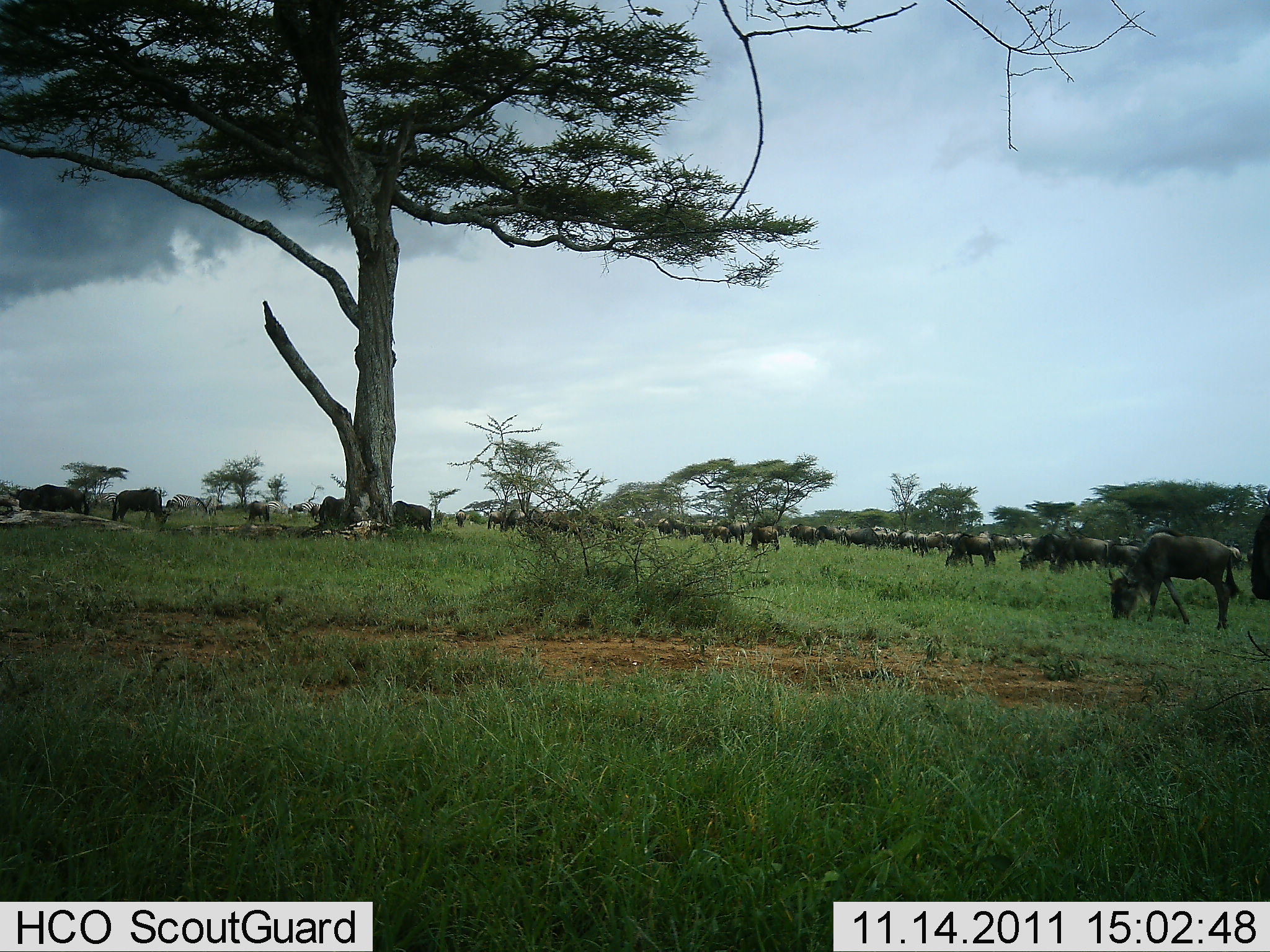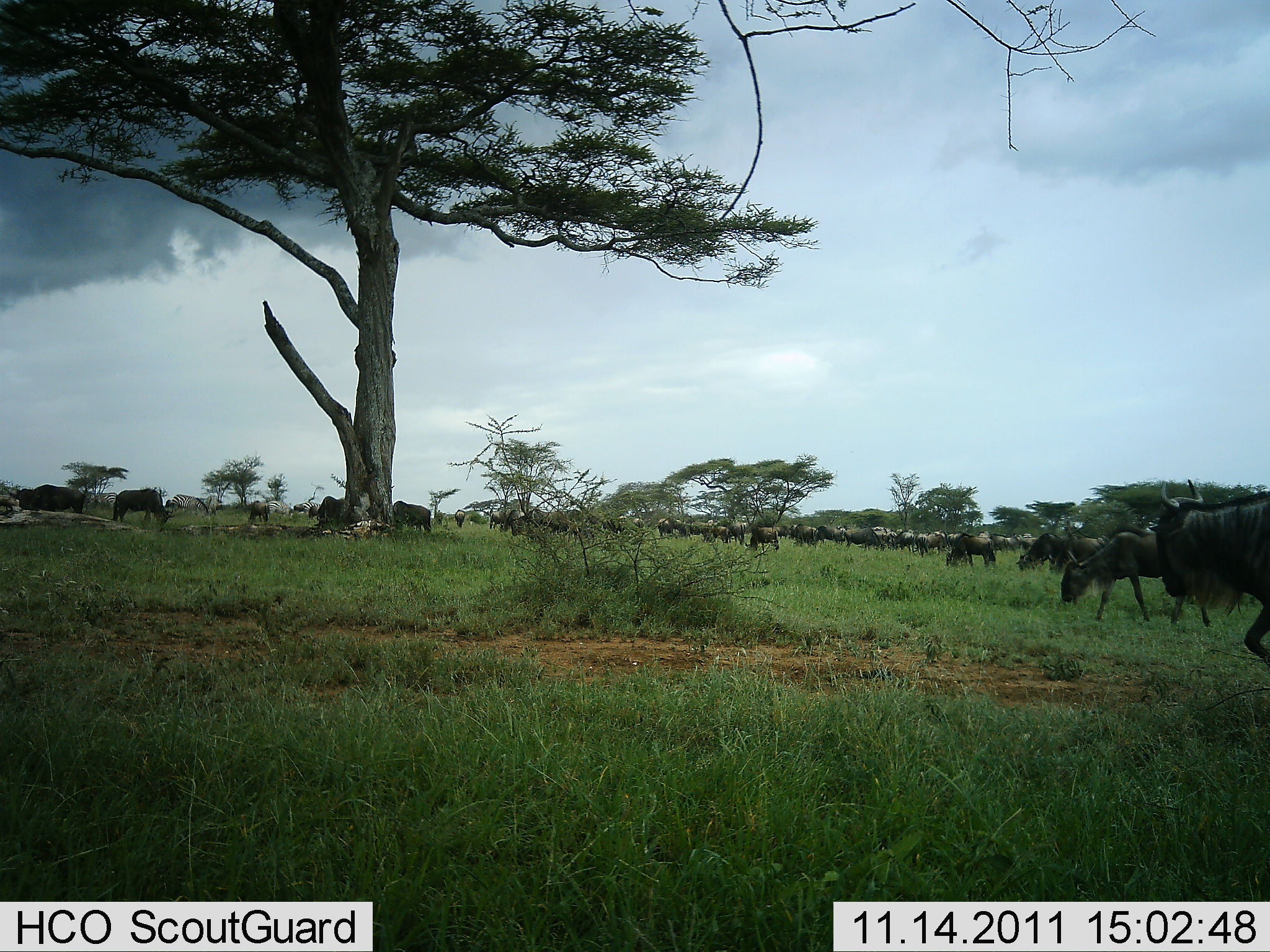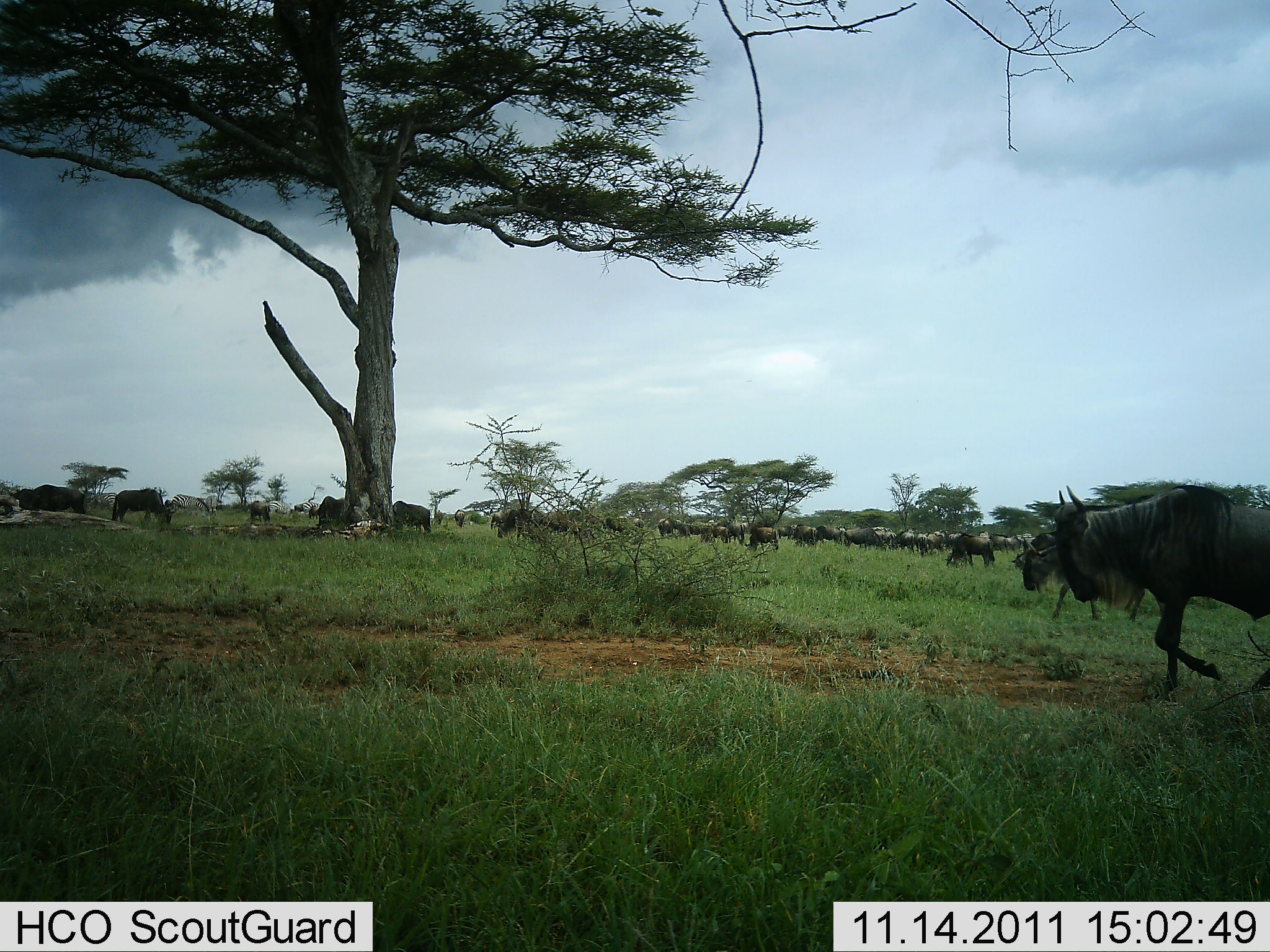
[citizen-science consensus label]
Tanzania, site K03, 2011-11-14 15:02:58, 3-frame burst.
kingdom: Animalia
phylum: Chordata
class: Mammalia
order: Artiodactyla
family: Bovidae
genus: Connochaetes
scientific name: Connochaetes taurinus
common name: blue wildebeest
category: wildebeest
Wildebeest (blue wildebeest) (Connochaetes taurinus), count 11-50. Behavior (volunteer vote fractions): standing 47%, resting 7%, moving 67%, interacting 0%. Young present (vote fraction): 0%. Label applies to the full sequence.